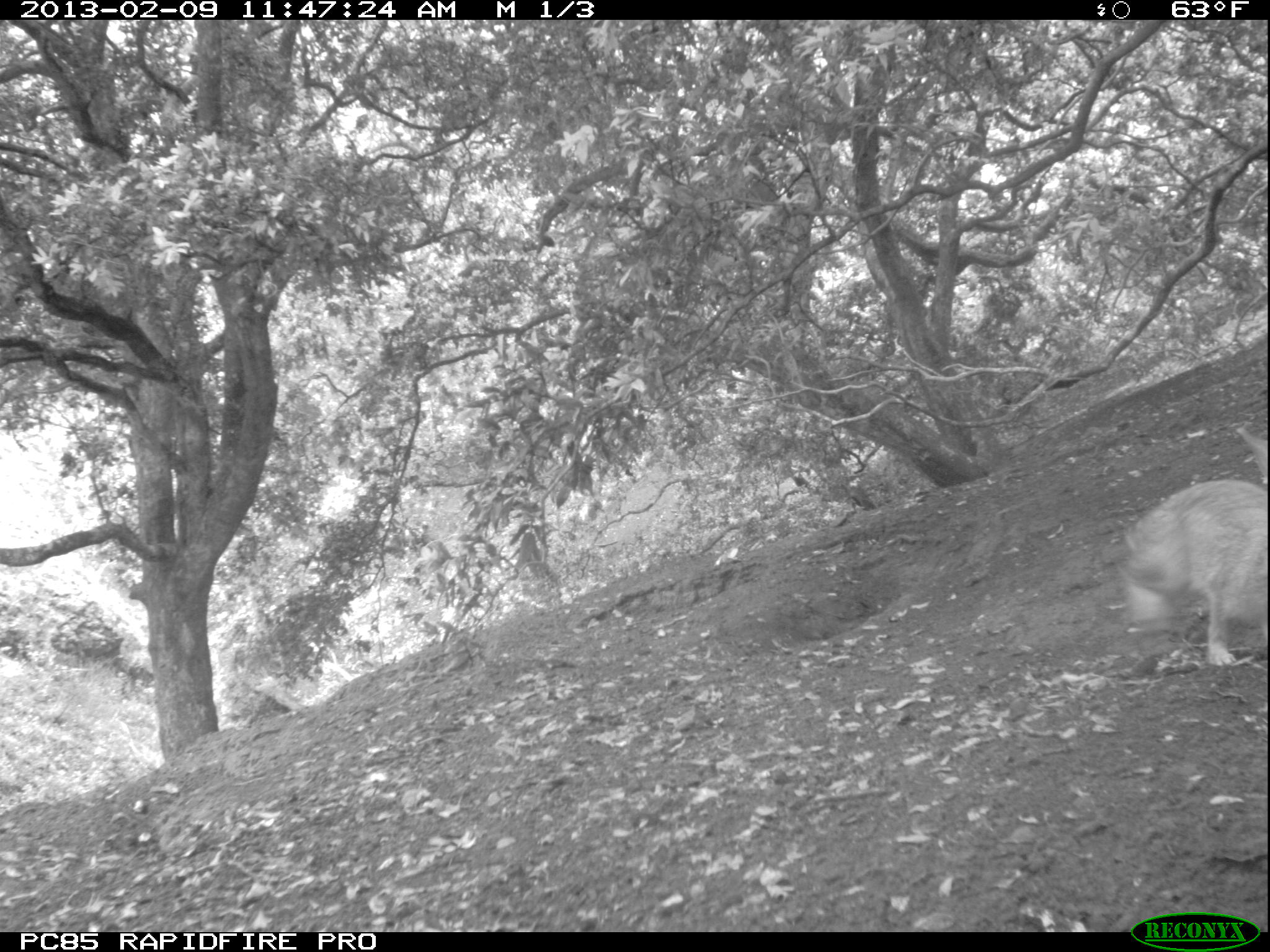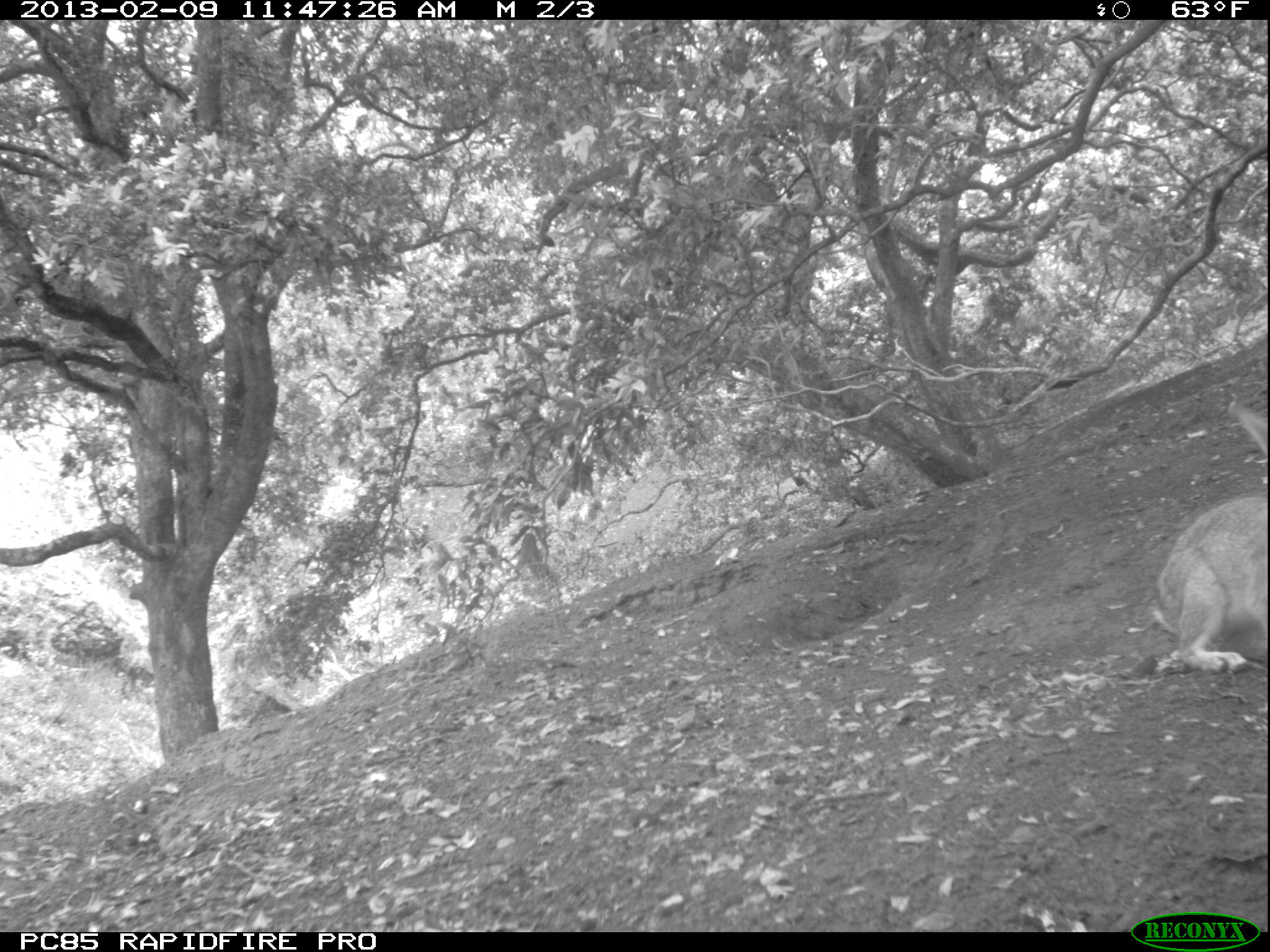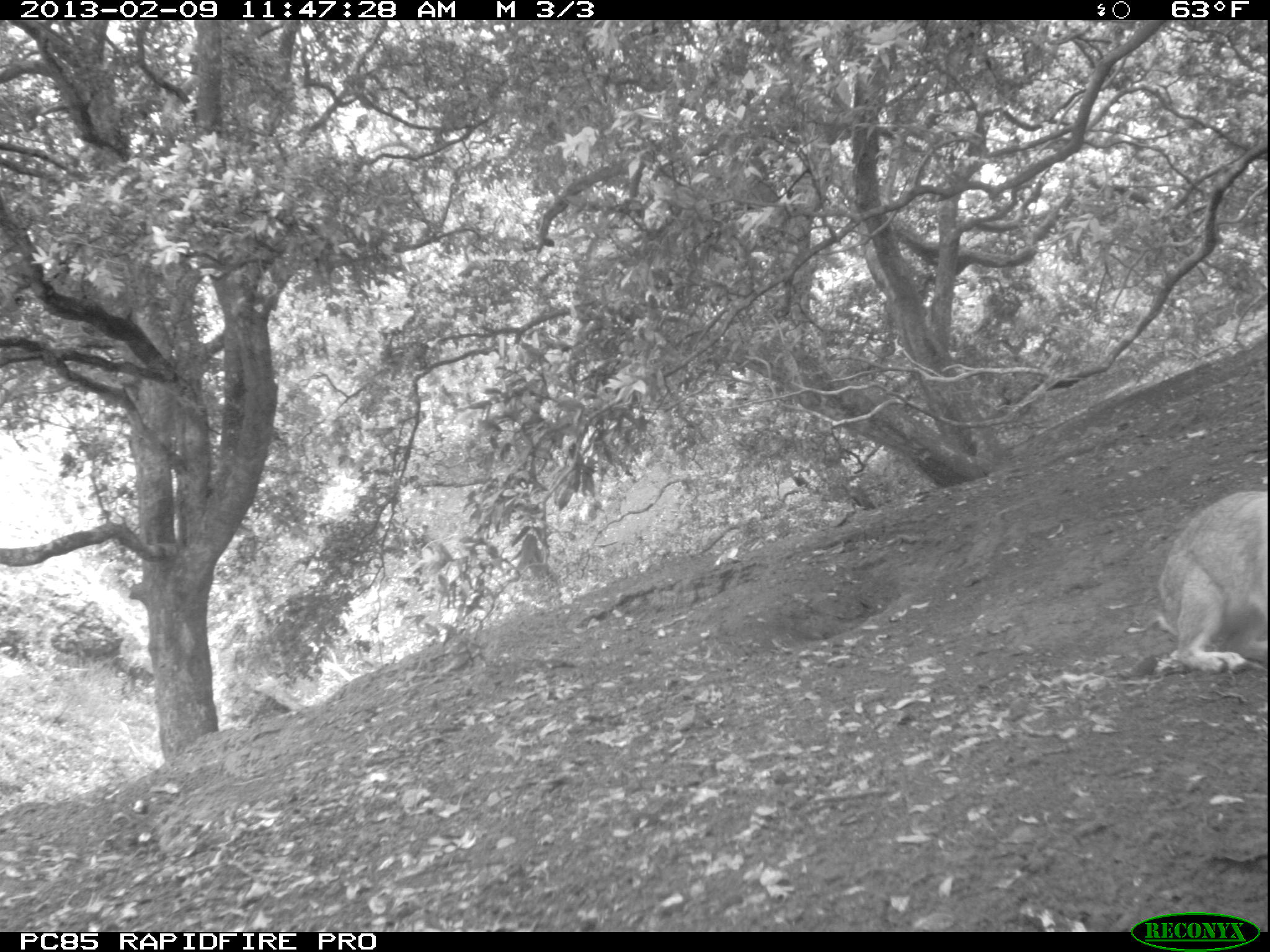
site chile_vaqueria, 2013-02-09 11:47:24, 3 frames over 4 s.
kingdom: Animalia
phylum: Chordata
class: Mammalia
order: Lagomorpha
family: Leporidae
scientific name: Leporidae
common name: rabbits and hares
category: rabbit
Rabbit (rabbits and hares) (Leporidae).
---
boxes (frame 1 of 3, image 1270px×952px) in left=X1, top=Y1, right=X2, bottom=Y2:
rabbit: left=1111, top=427, right=1270, bottom=672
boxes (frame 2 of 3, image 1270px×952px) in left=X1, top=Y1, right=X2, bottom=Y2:
rabbit: left=1139, top=403, right=1268, bottom=677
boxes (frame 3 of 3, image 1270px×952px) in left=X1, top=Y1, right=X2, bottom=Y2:
rabbit: left=1141, top=489, right=1268, bottom=678